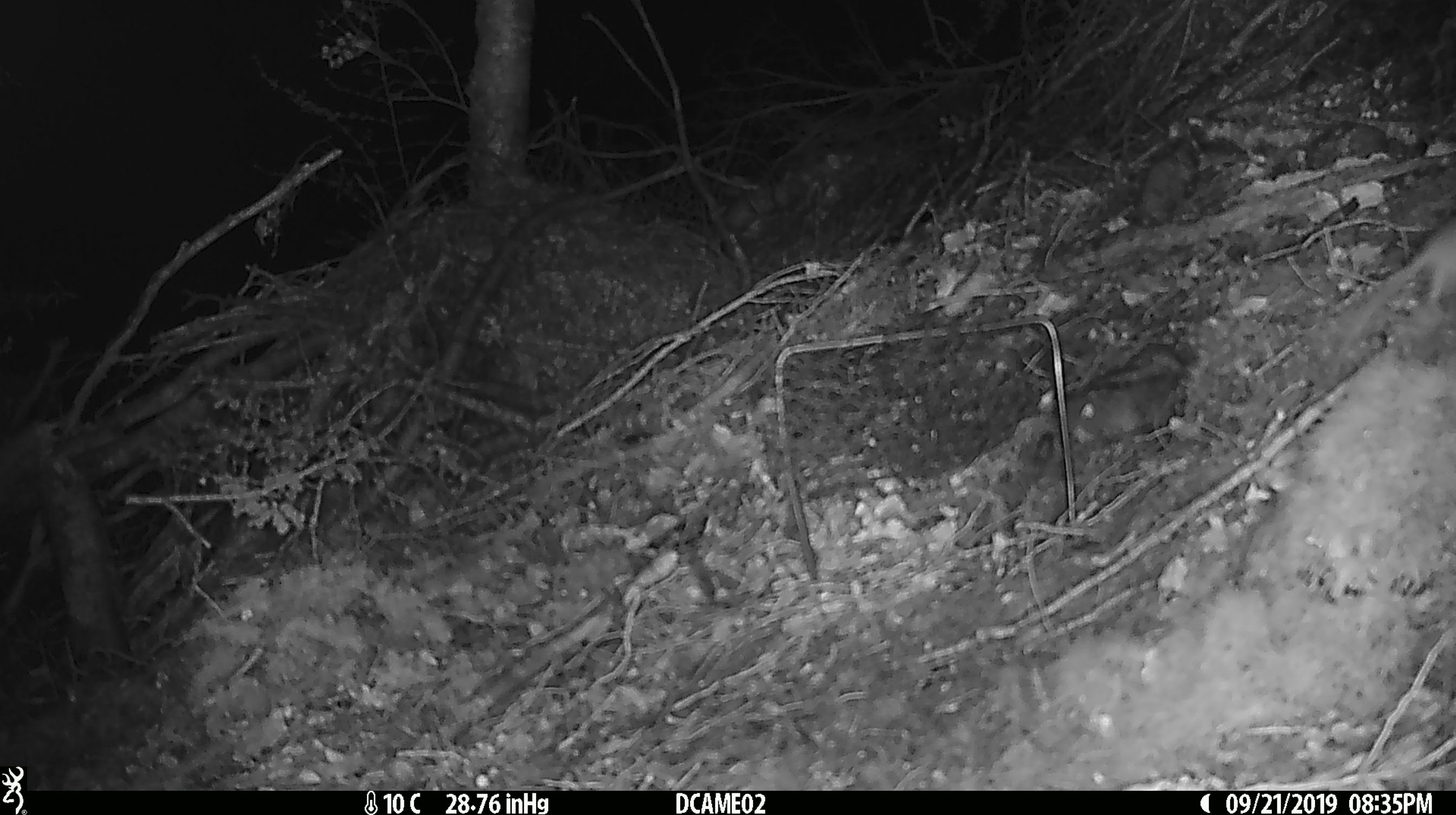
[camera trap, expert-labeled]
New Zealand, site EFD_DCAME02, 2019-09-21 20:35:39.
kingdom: Animalia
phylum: Chordata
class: Mammalia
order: Rodentia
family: Muridae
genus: Mus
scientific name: Mus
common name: mouse